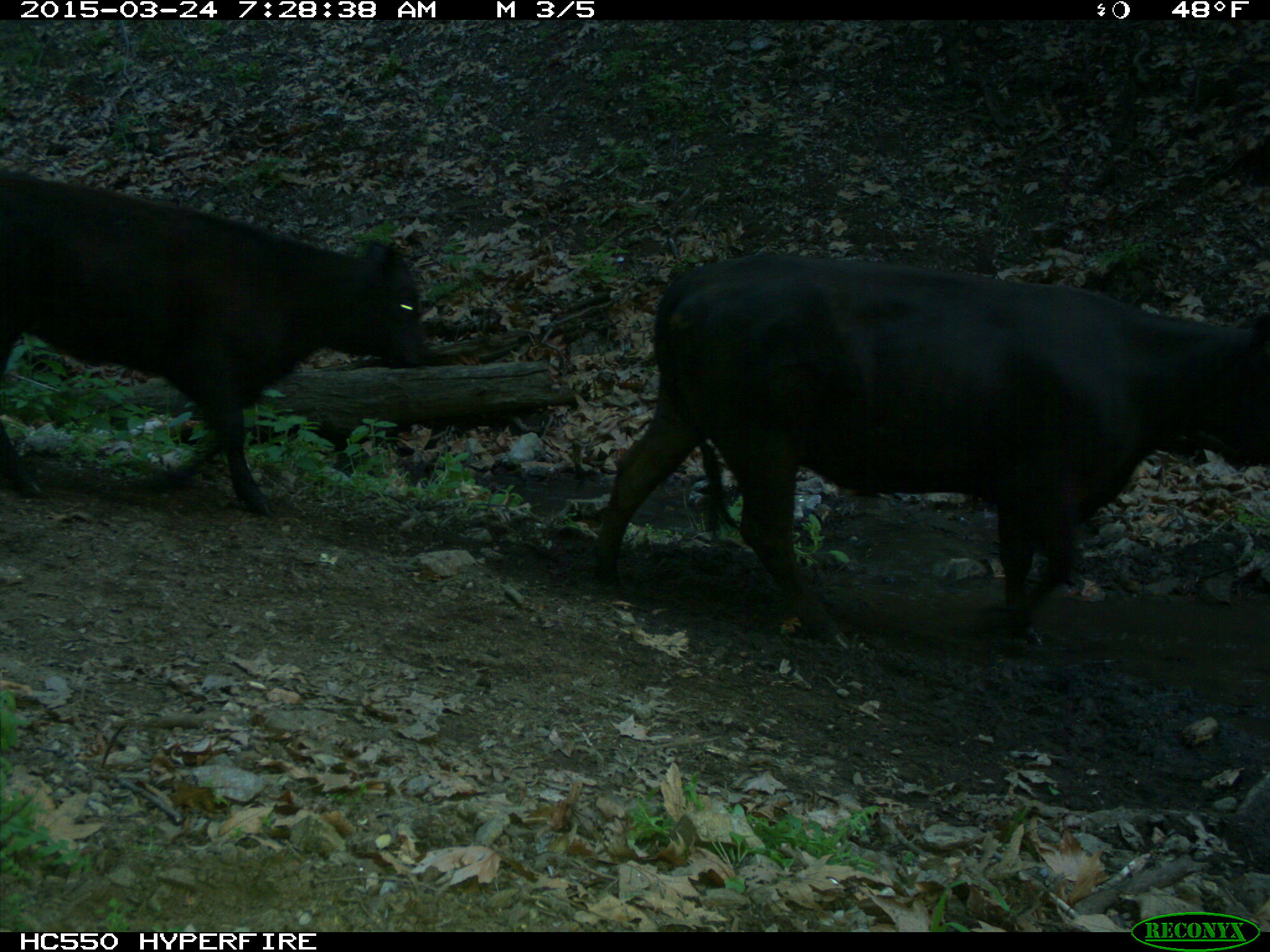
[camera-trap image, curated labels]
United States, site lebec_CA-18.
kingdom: Animalia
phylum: Chordata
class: Mammalia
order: Artiodactyla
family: Bovidae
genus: Bos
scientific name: Bos taurus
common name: domestic cow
Bos taurus (domestic cow).